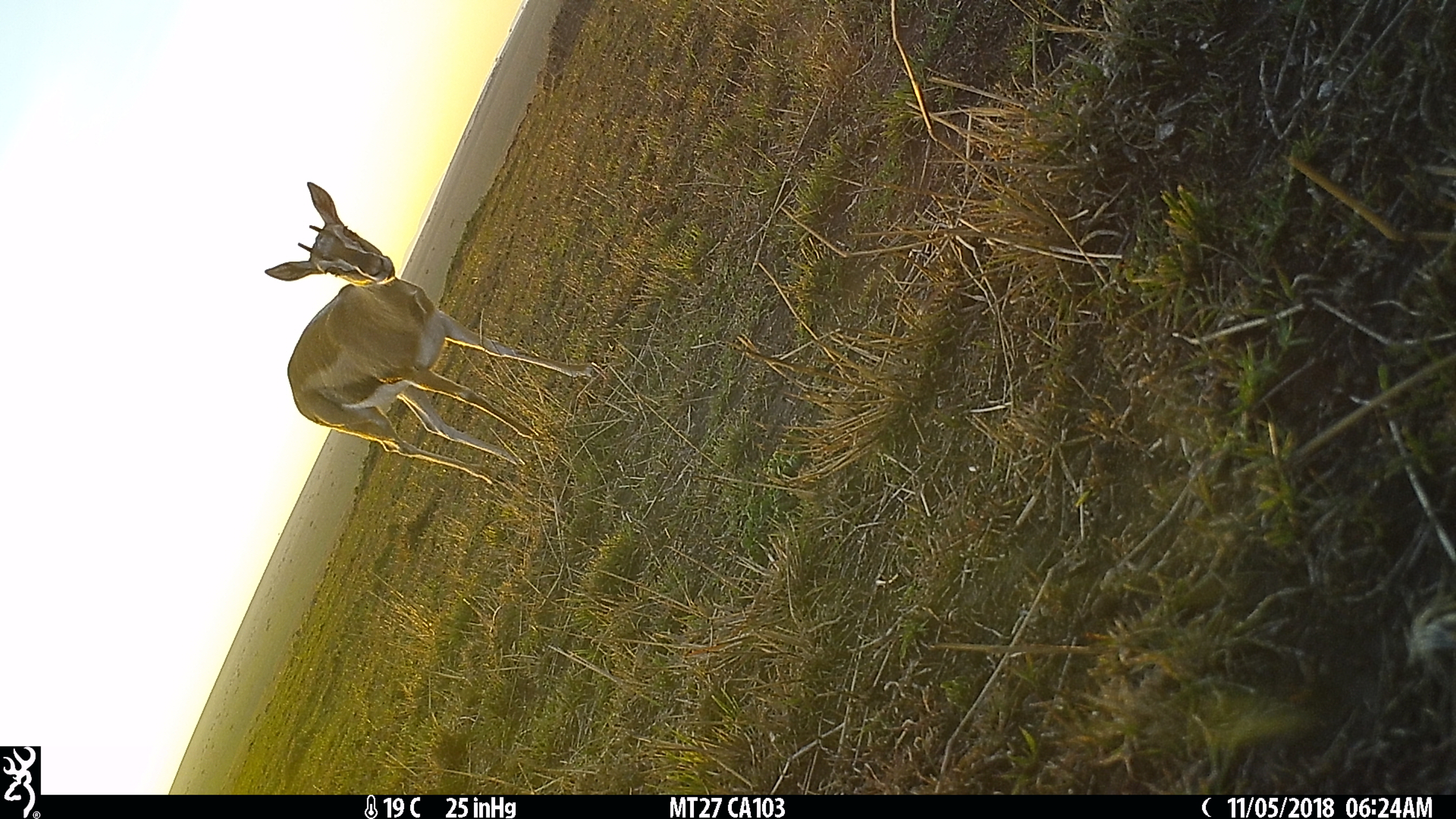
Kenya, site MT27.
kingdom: Animalia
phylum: Chordata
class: Mammalia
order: Artiodactyla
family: Bovidae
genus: Eudorcas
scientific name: Eudorcas thomsonii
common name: thomon's gazelle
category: gazelle thomsons